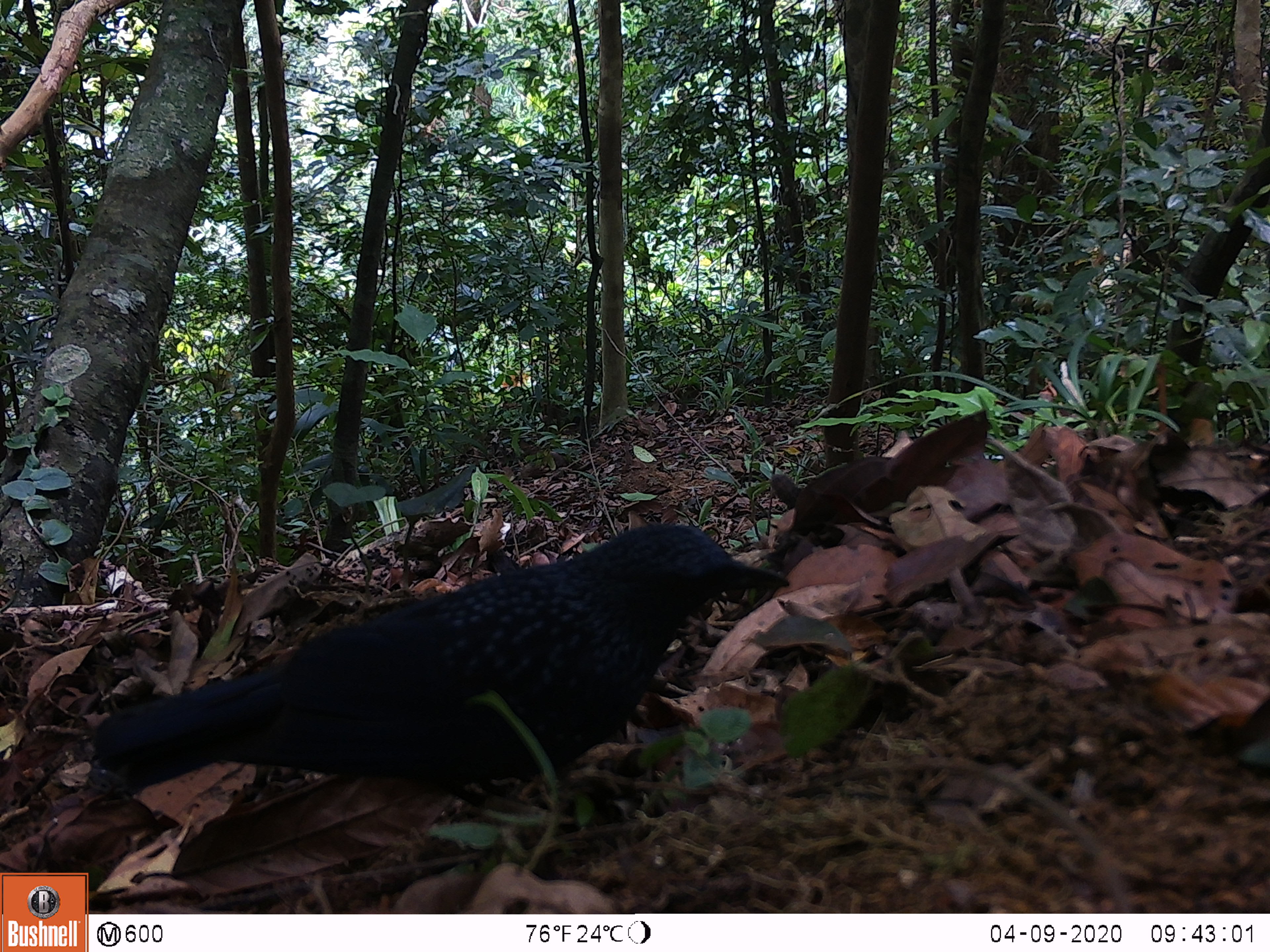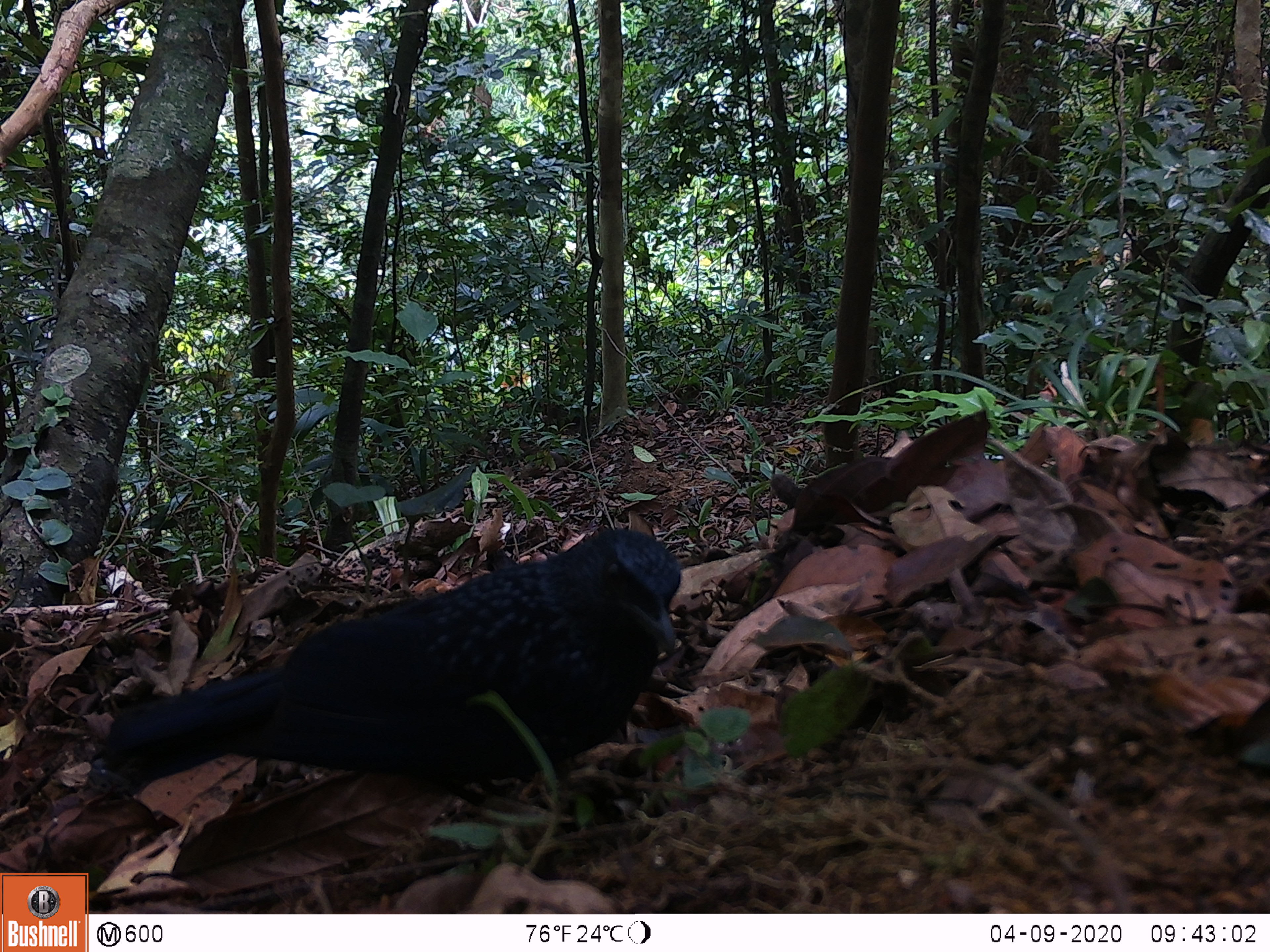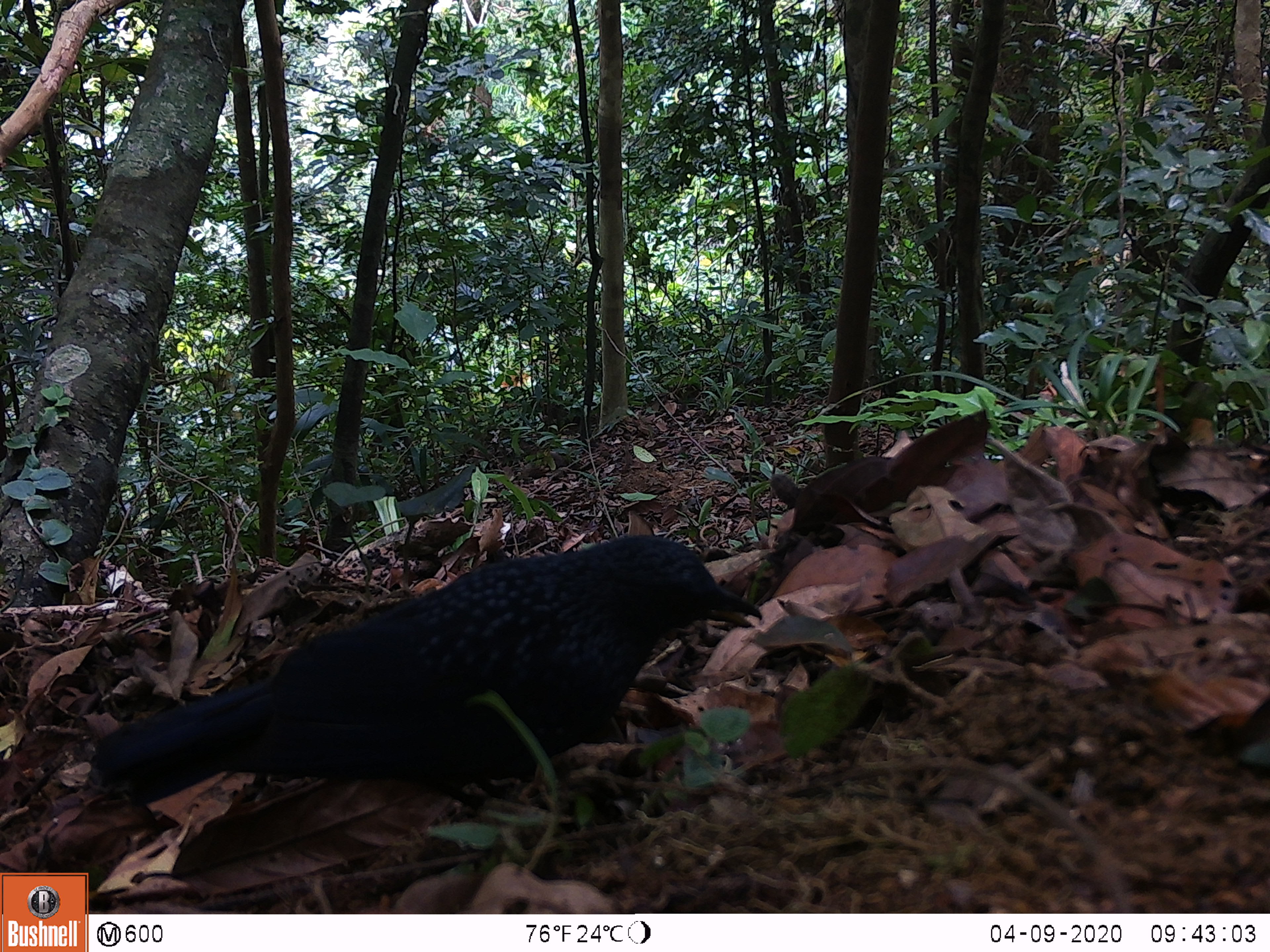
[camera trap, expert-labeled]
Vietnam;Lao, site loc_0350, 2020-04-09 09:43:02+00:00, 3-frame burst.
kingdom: Animalia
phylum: Chordata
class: Aves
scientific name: Aves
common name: bird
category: unidentified bird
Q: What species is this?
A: Unidentified bird (bird) (Aves).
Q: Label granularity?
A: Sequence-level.